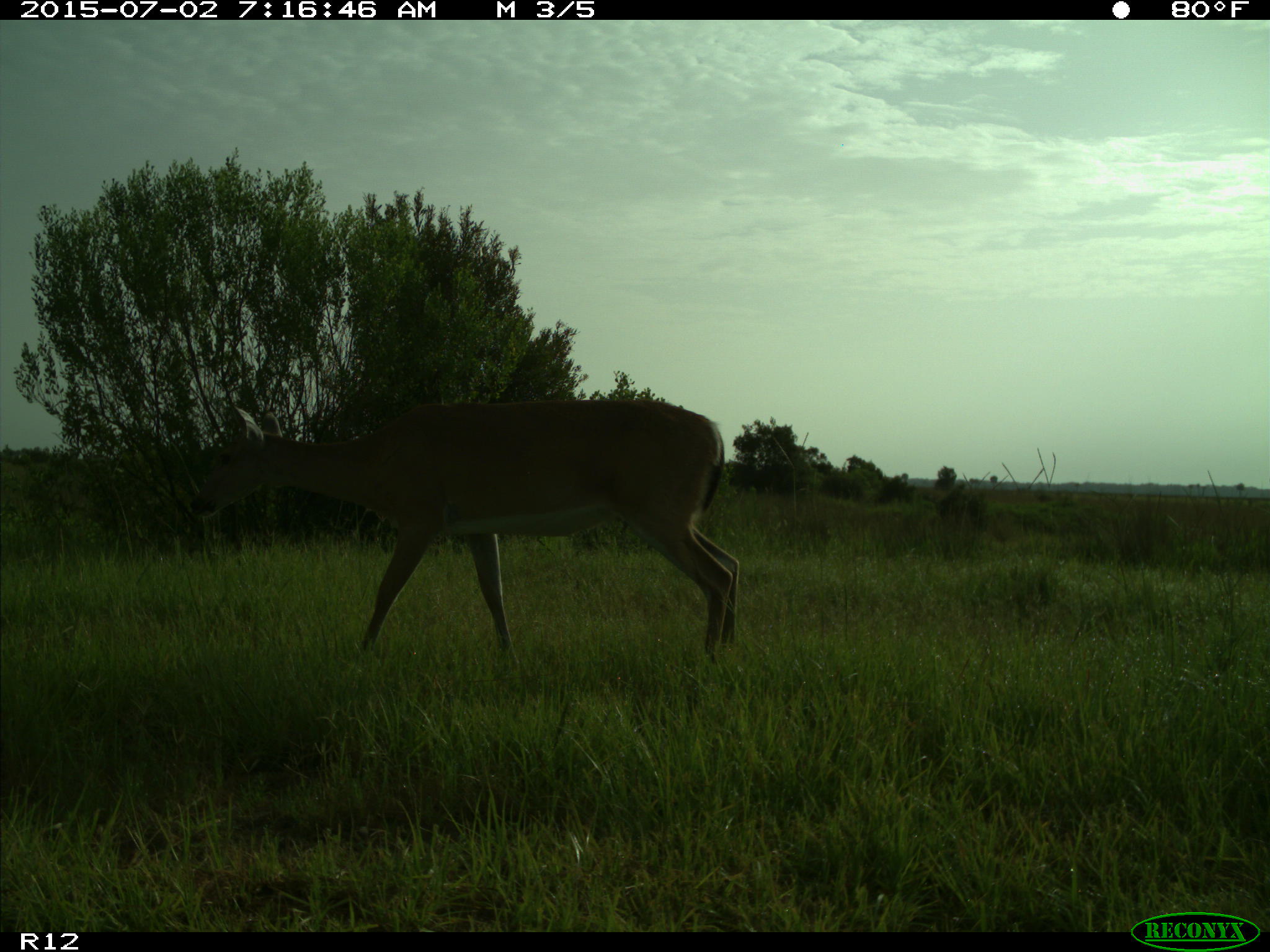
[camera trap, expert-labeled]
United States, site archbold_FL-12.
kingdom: Animalia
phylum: Chordata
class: Mammalia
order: Artiodactyla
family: Cervidae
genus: Odocoileus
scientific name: Odocoileus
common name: deer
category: unidentified deer